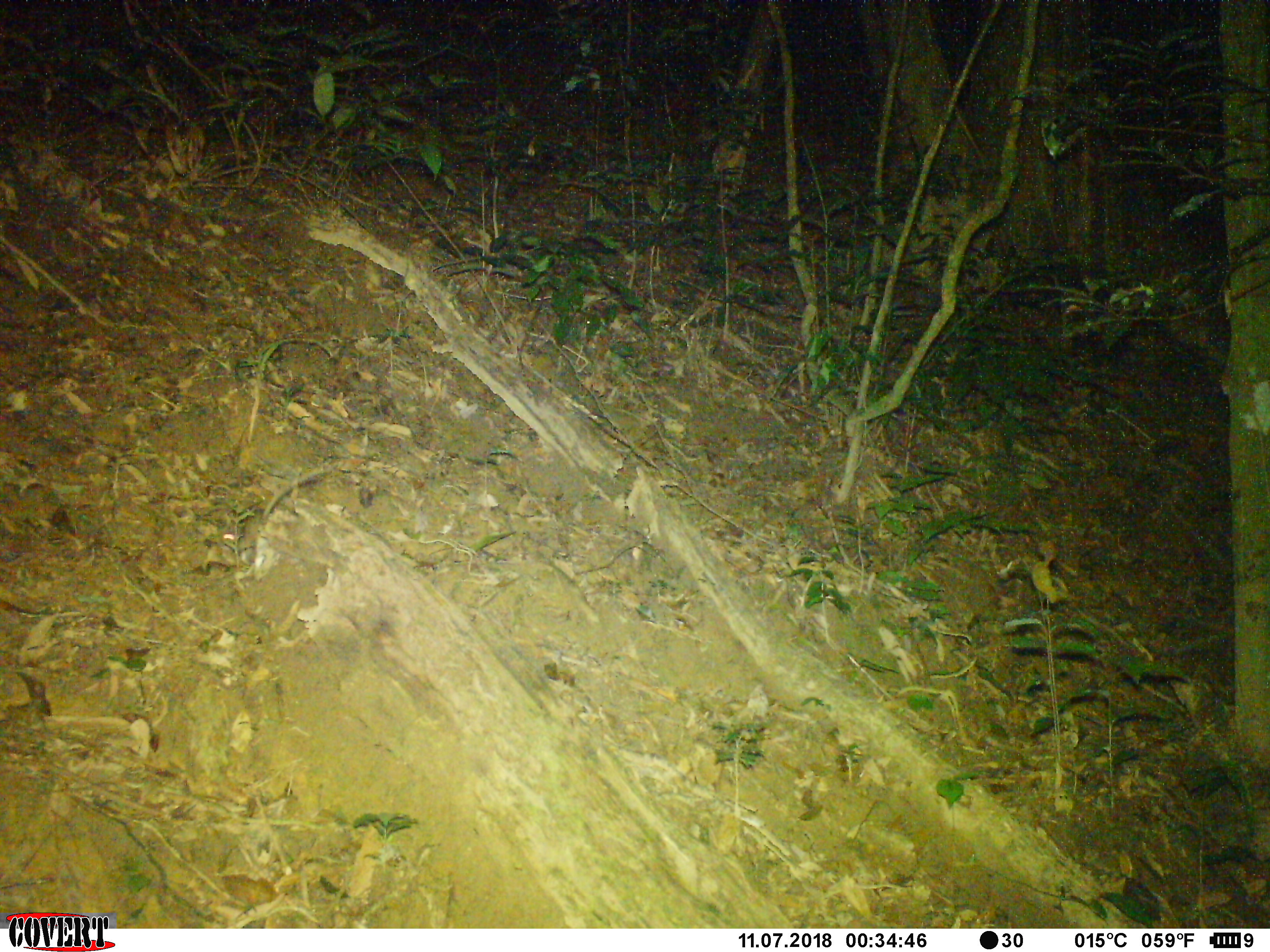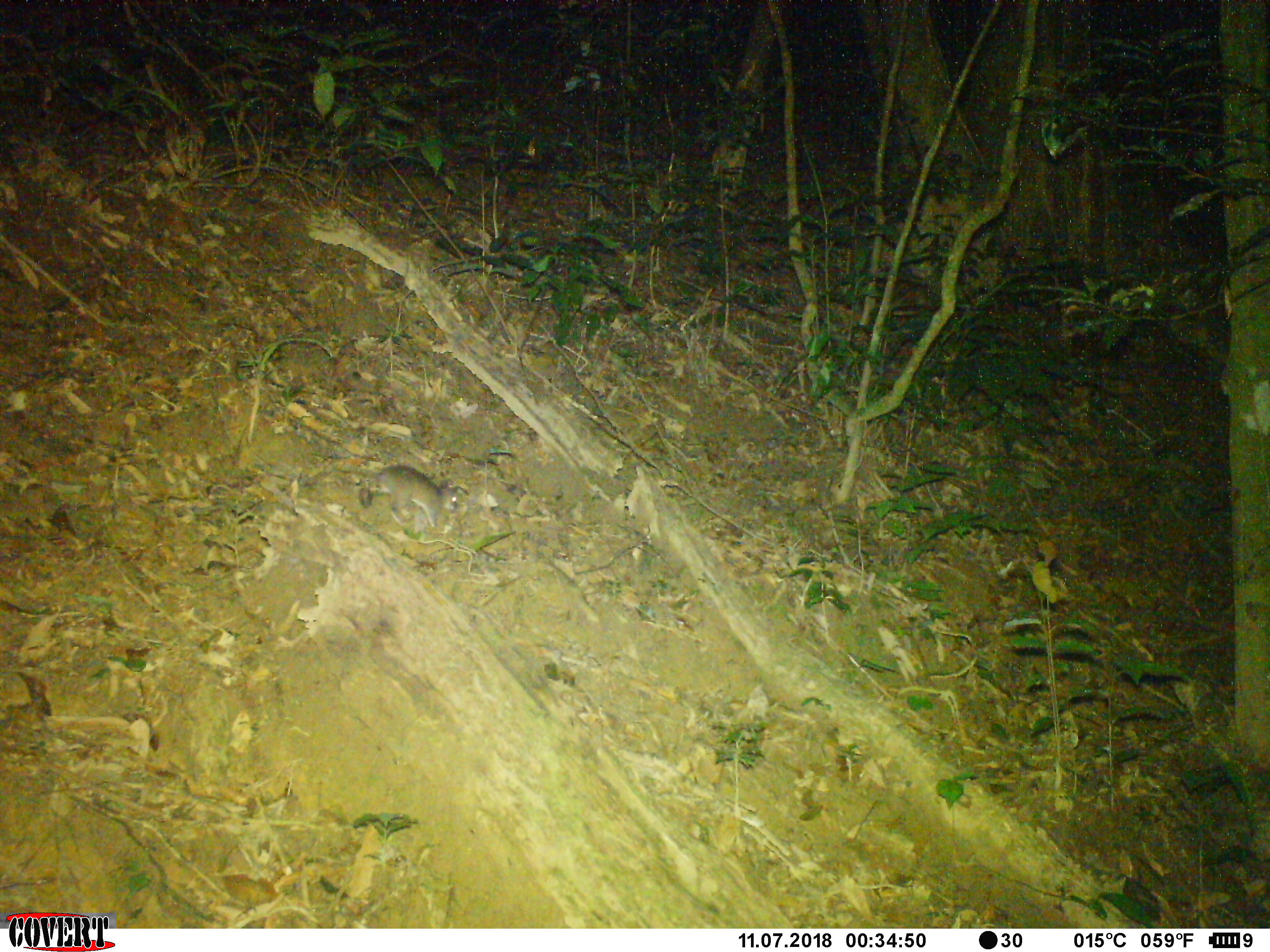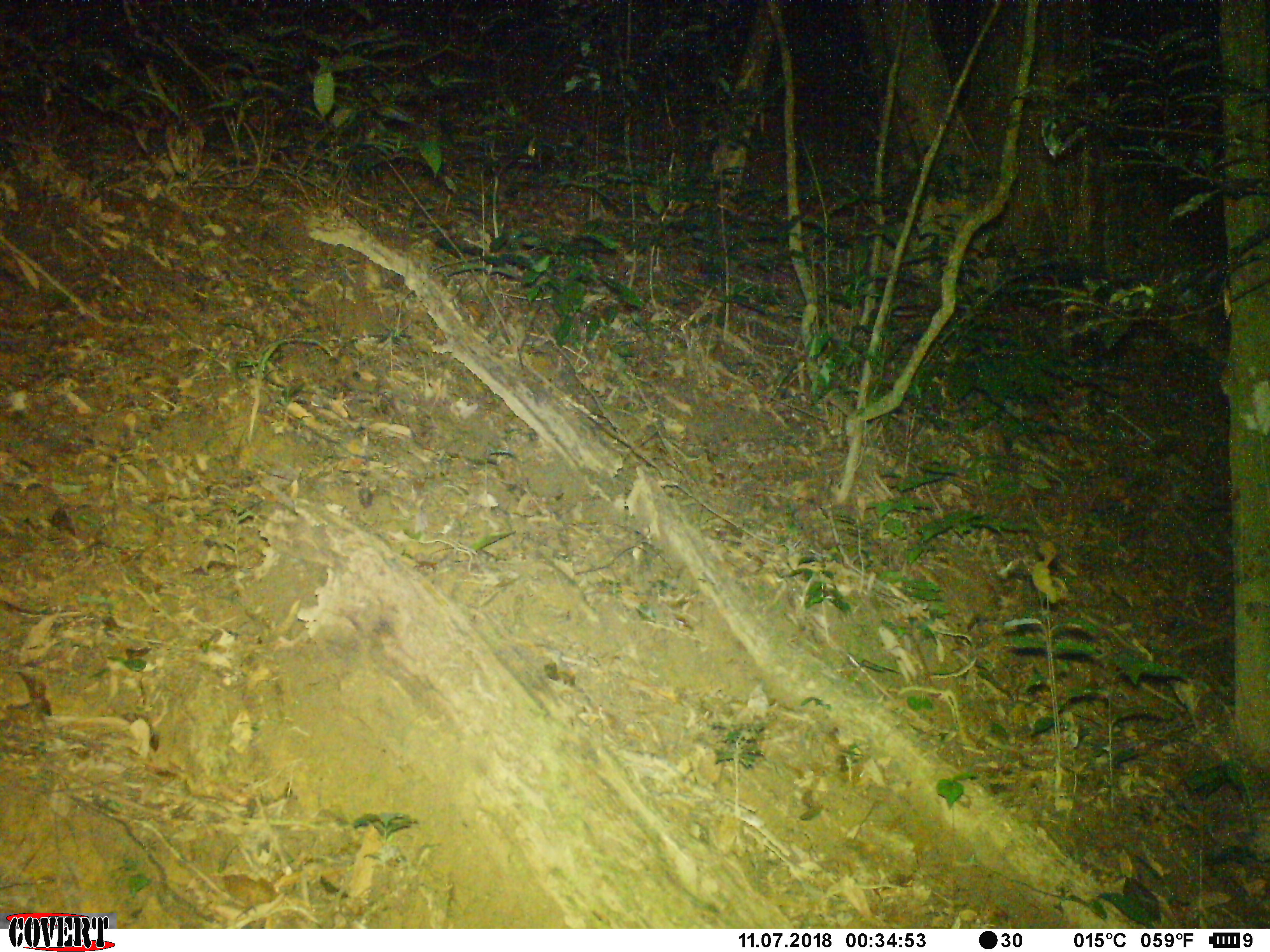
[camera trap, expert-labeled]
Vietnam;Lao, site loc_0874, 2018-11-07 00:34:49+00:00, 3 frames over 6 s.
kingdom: Animalia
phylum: Chordata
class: Mammalia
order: Rodentia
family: Muridae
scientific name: Muridae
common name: old-world mice and rats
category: unidentified murid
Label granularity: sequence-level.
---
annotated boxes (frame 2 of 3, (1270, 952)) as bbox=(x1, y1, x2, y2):
unidentified murid: bbox=(337, 463, 458, 533)